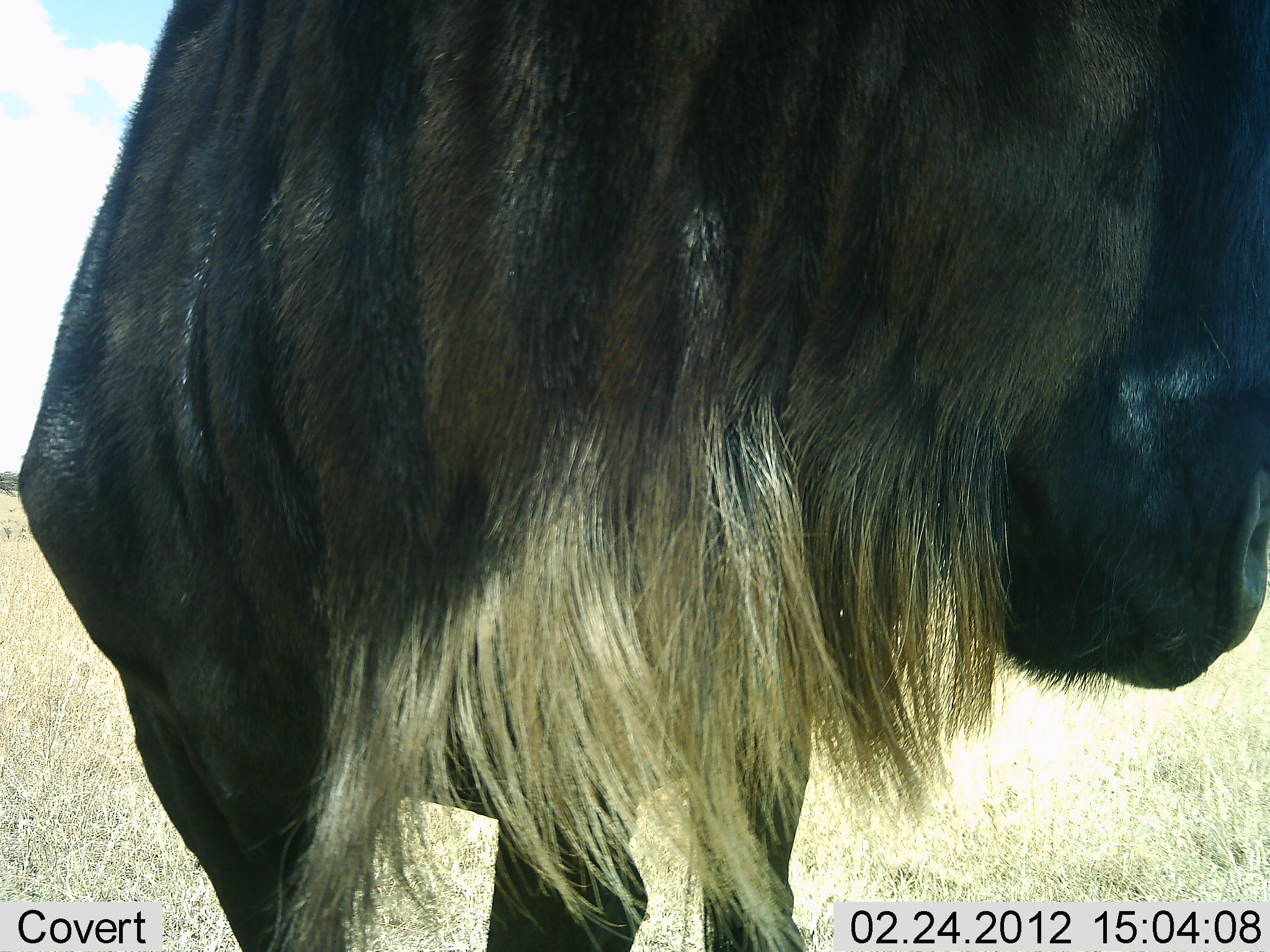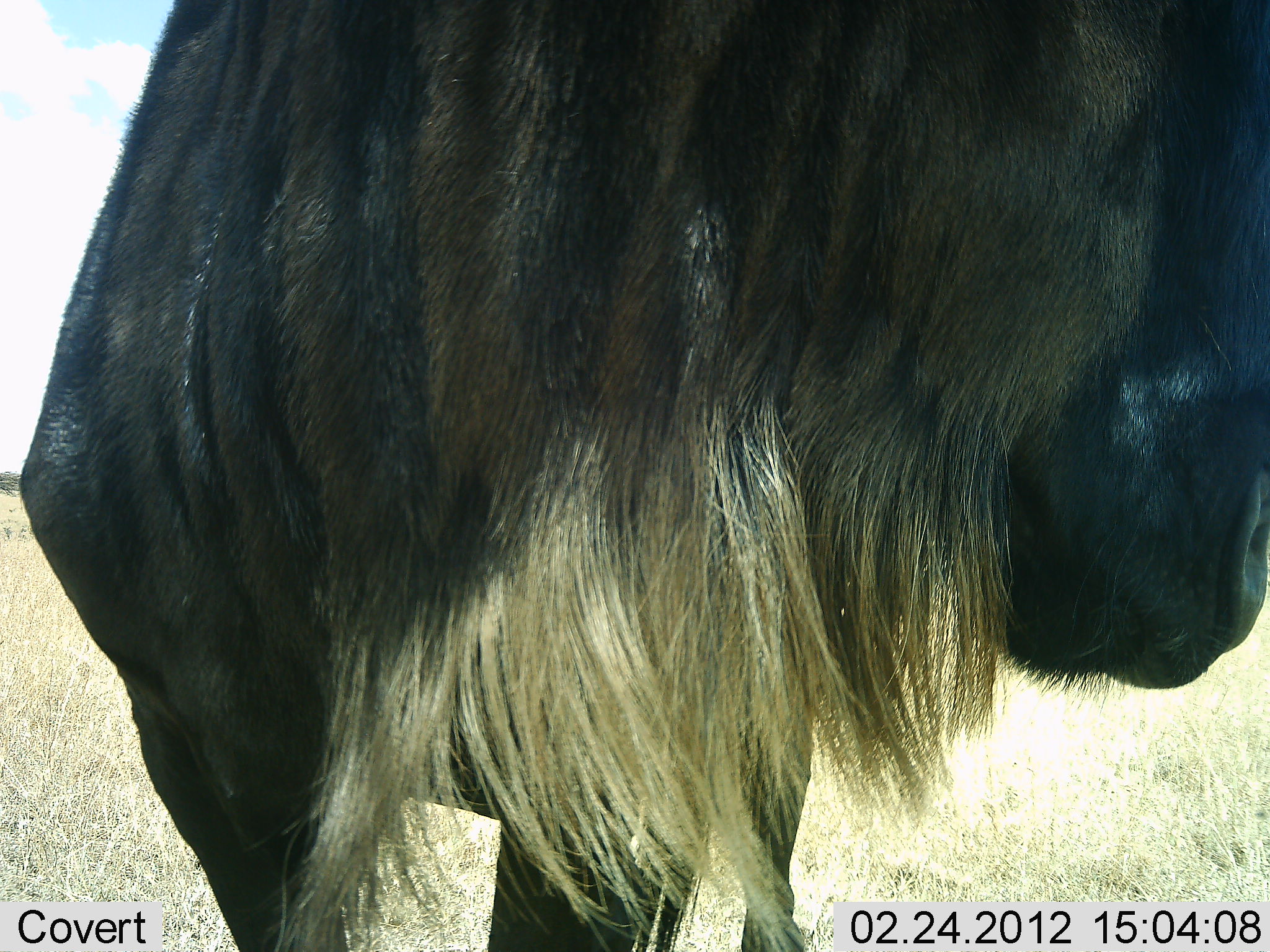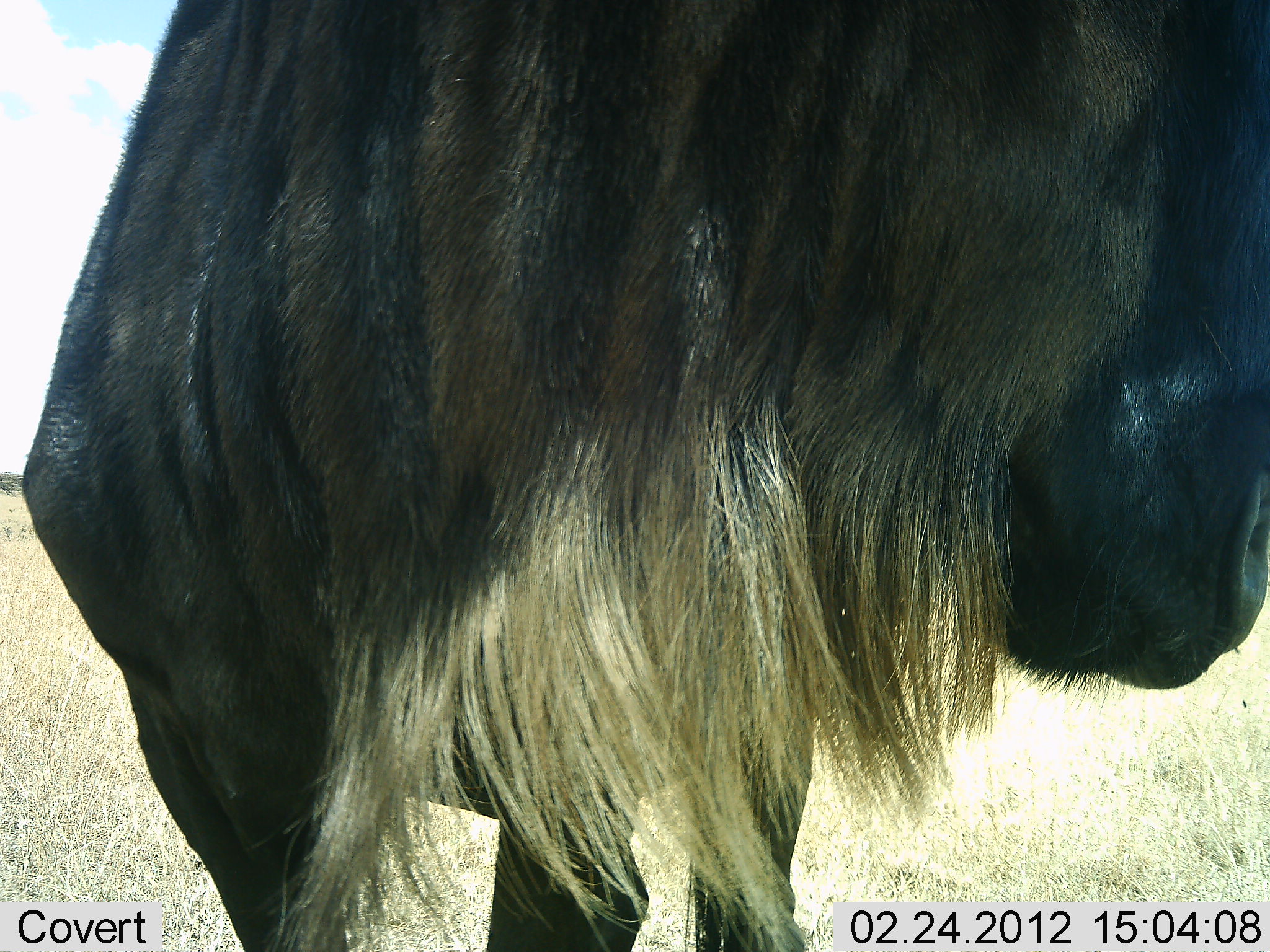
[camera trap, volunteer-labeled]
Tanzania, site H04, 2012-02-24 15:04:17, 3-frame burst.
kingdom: Animalia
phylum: Chordata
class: Mammalia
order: Artiodactyla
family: Bovidae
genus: Connochaetes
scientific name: Connochaetes taurinus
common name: blue wildebeest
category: wildebeest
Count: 1.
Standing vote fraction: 100%.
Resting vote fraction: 0%.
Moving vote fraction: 0%.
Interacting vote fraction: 0%.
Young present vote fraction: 0%.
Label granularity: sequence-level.